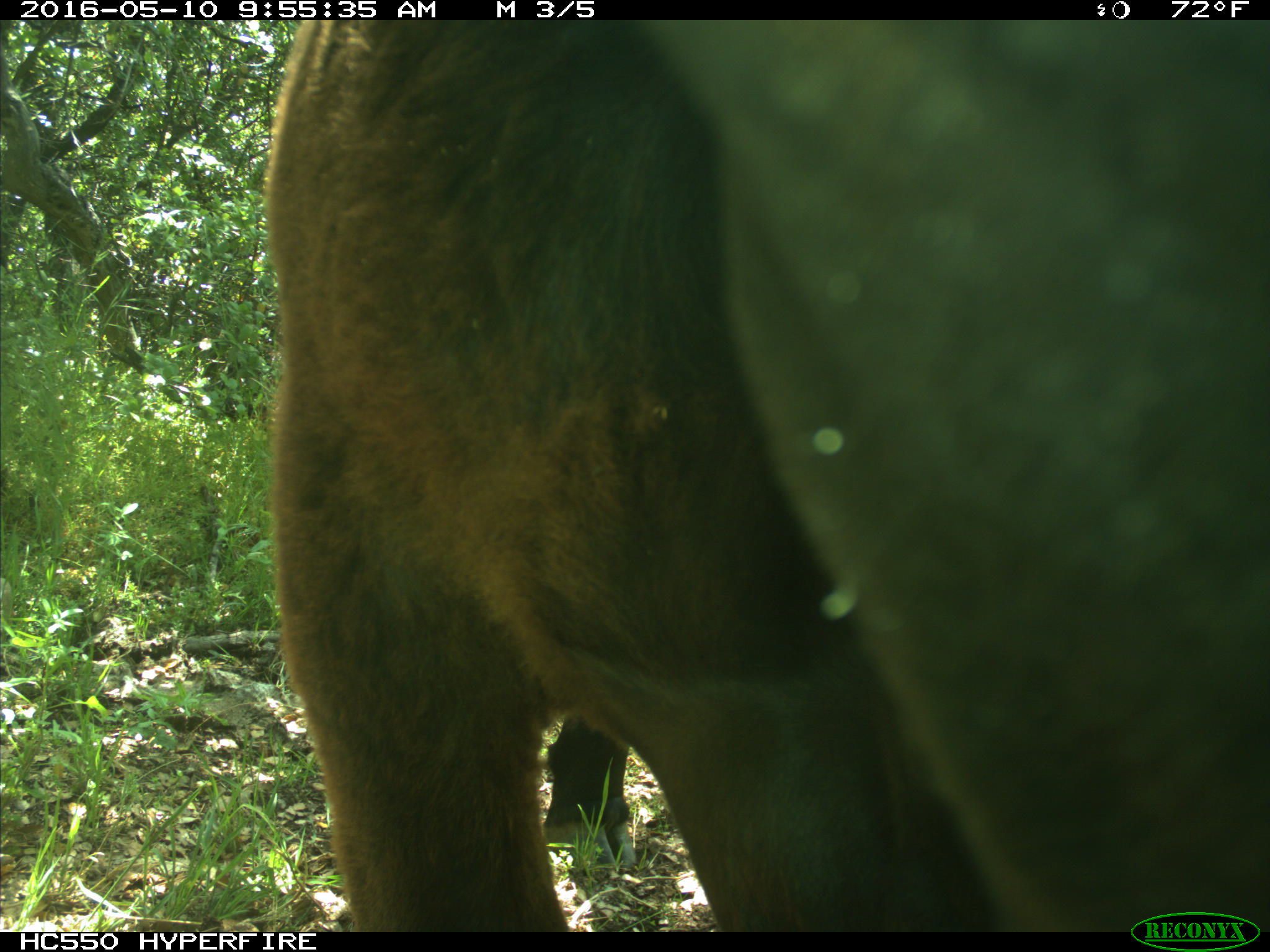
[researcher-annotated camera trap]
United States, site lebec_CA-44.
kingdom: Animalia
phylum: Chordata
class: Mammalia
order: Artiodactyla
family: Bovidae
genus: Bos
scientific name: Bos taurus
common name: domestic cow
Bos taurus (domestic cow).